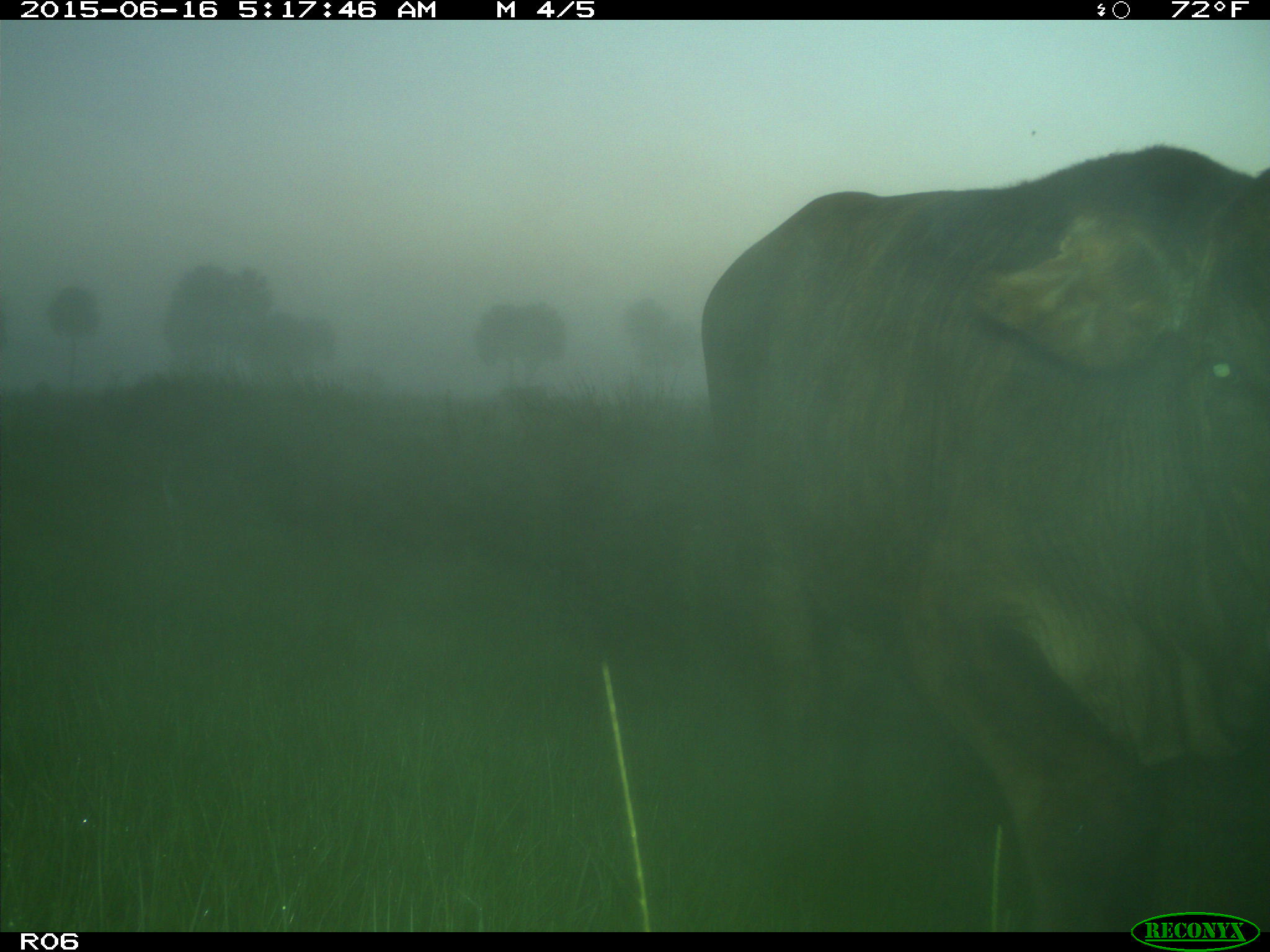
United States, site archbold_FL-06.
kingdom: Animalia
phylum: Chordata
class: Mammalia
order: Artiodactyla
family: Bovidae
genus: Bos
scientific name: Bos taurus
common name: domestic cow